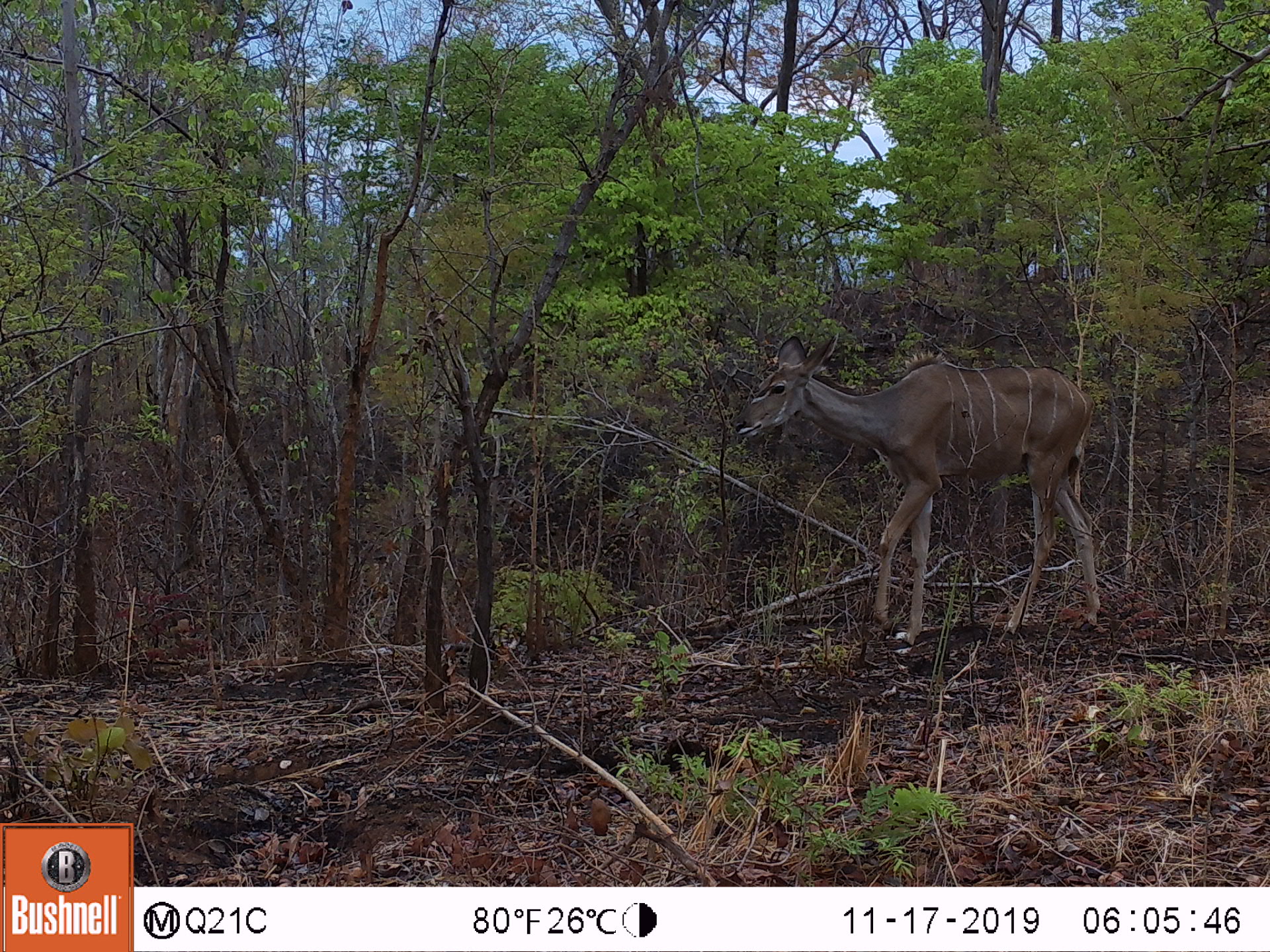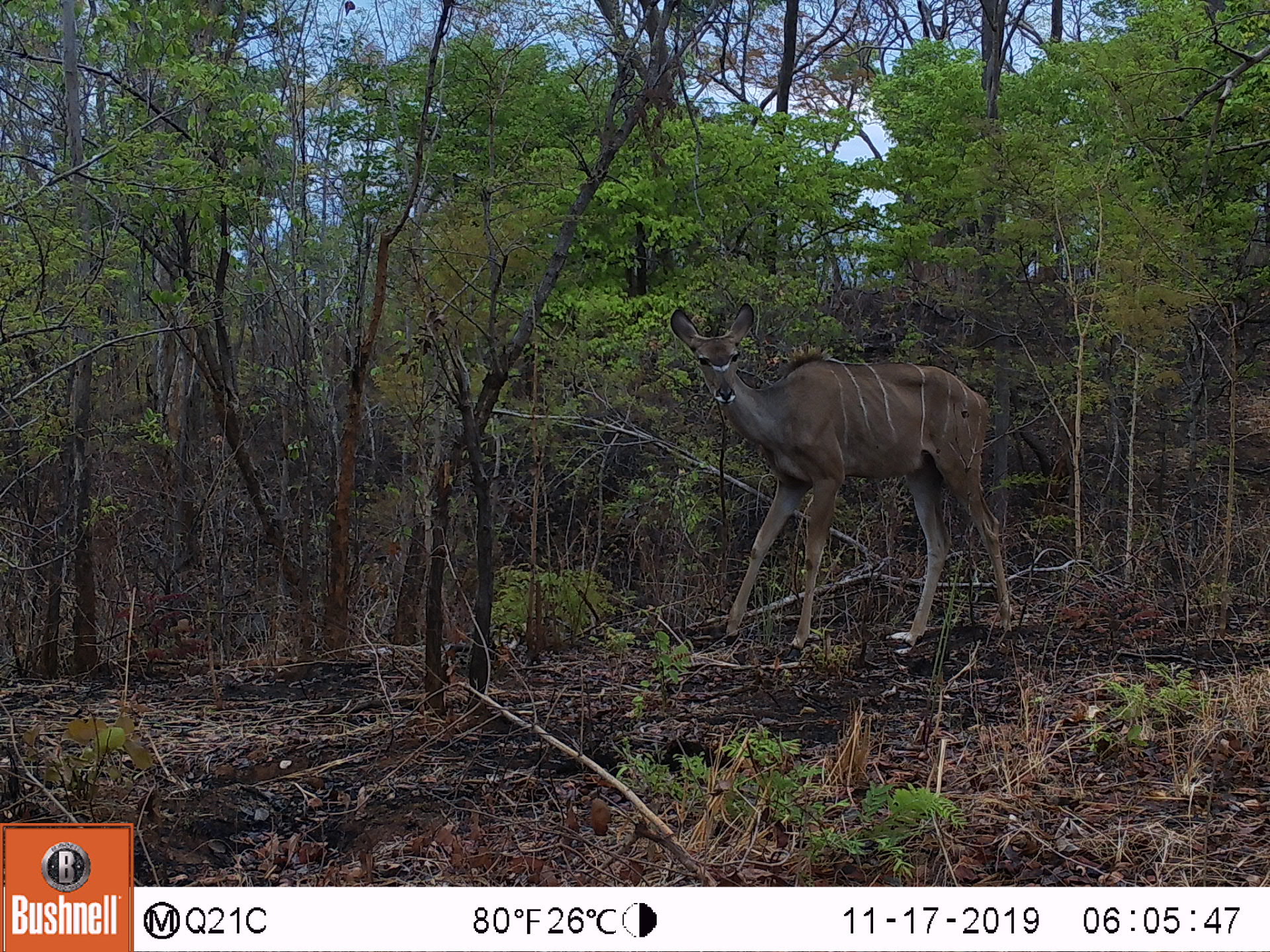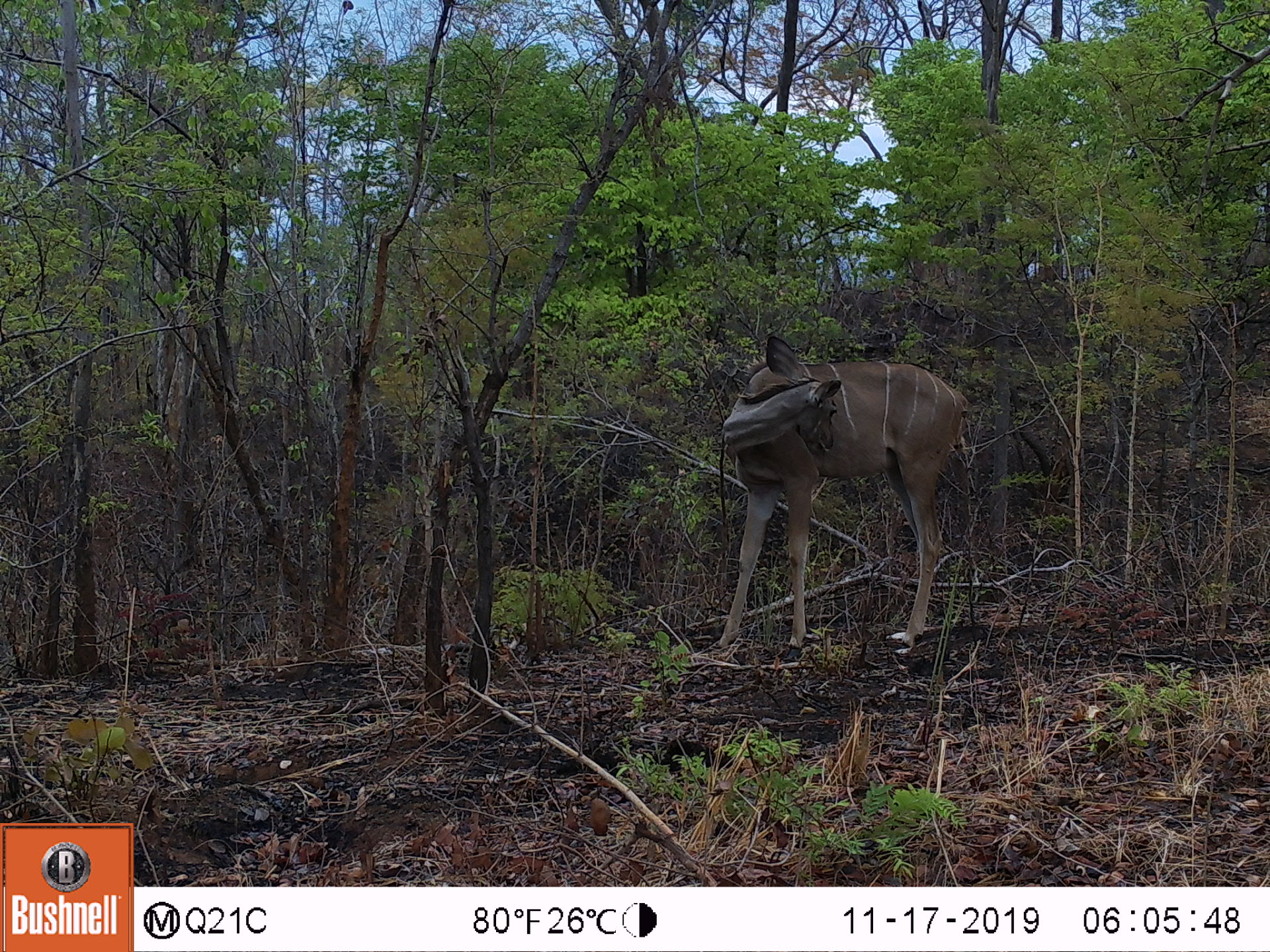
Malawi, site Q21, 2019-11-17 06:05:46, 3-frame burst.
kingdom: Animalia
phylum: Chordata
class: Mammalia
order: Artiodactyla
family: Bovidae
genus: Tragelaphus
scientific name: Tragelaphus strepsiceros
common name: greater kudu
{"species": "greater kudu (Tragelaphus strepsiceros)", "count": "1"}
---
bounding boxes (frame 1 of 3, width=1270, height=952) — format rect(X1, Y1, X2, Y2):
greater kudu: rect(730, 335, 1128, 636)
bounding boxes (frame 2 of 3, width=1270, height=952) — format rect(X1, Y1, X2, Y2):
greater kudu: rect(659, 298, 1040, 650)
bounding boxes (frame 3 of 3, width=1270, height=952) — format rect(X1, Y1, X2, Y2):
greater kudu: rect(693, 328, 981, 648)